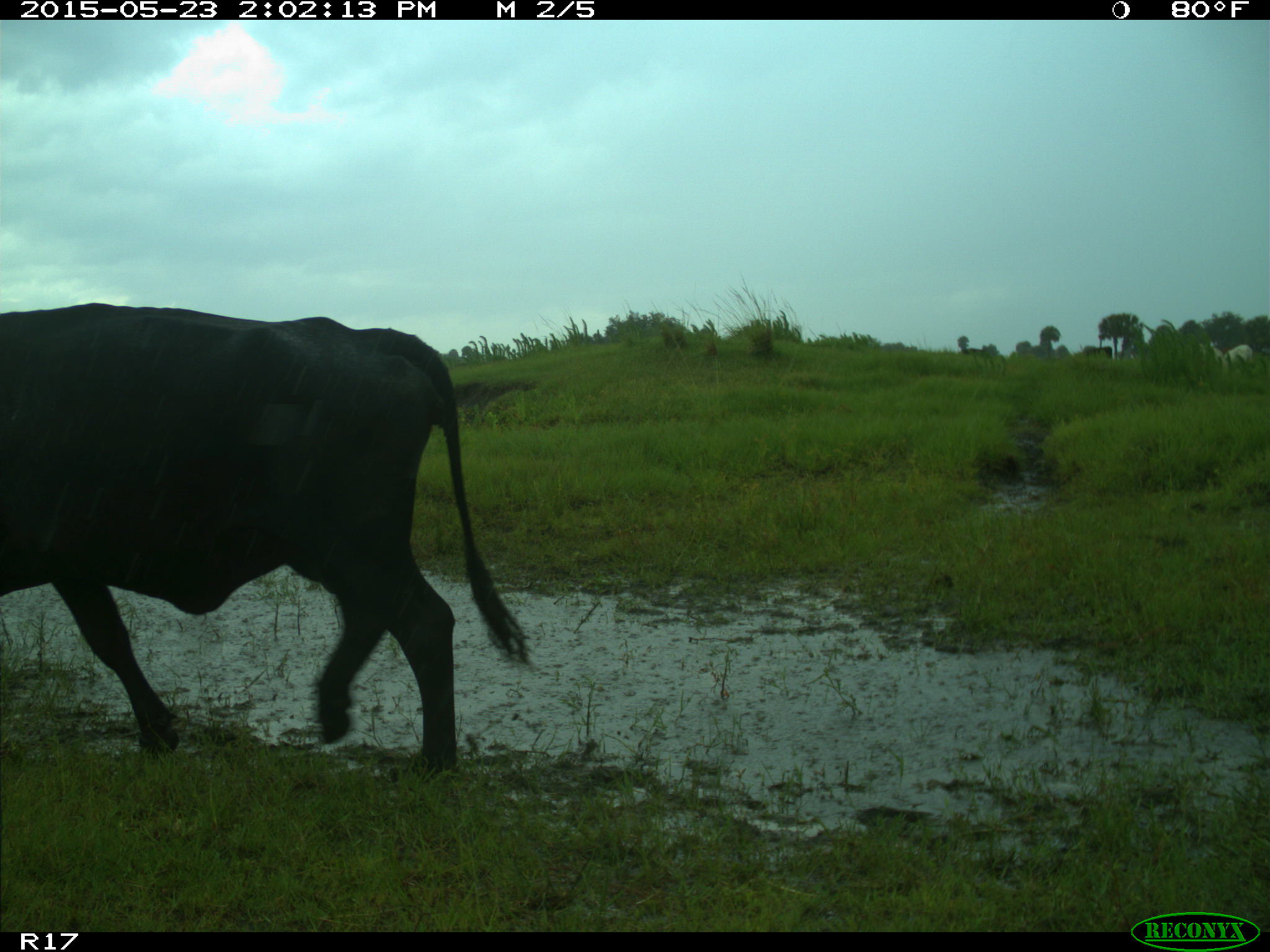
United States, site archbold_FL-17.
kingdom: Animalia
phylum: Chordata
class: Mammalia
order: Artiodactyla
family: Bovidae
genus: Bos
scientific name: Bos taurus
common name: domestic cow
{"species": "Bos taurus (domestic cow)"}